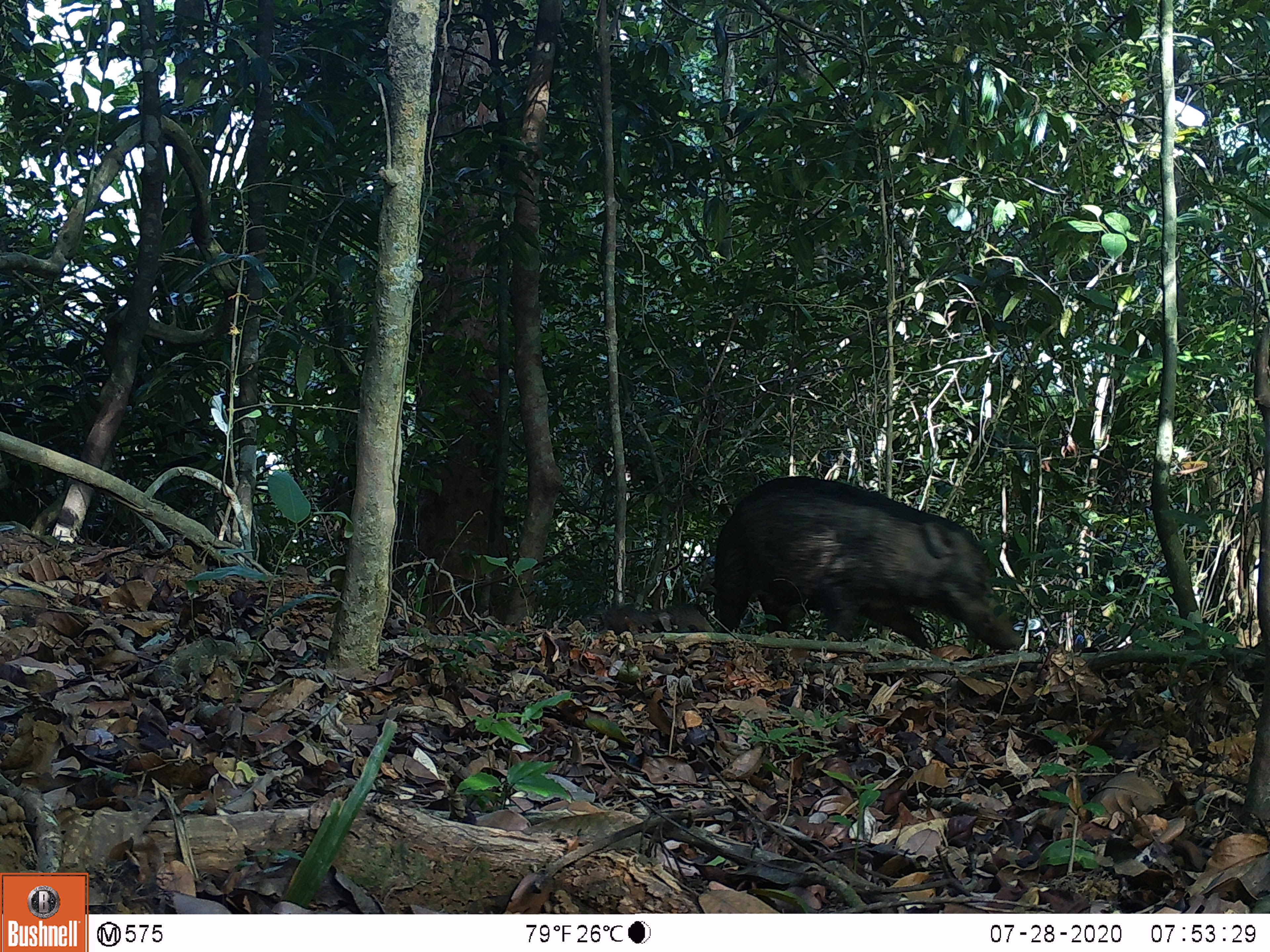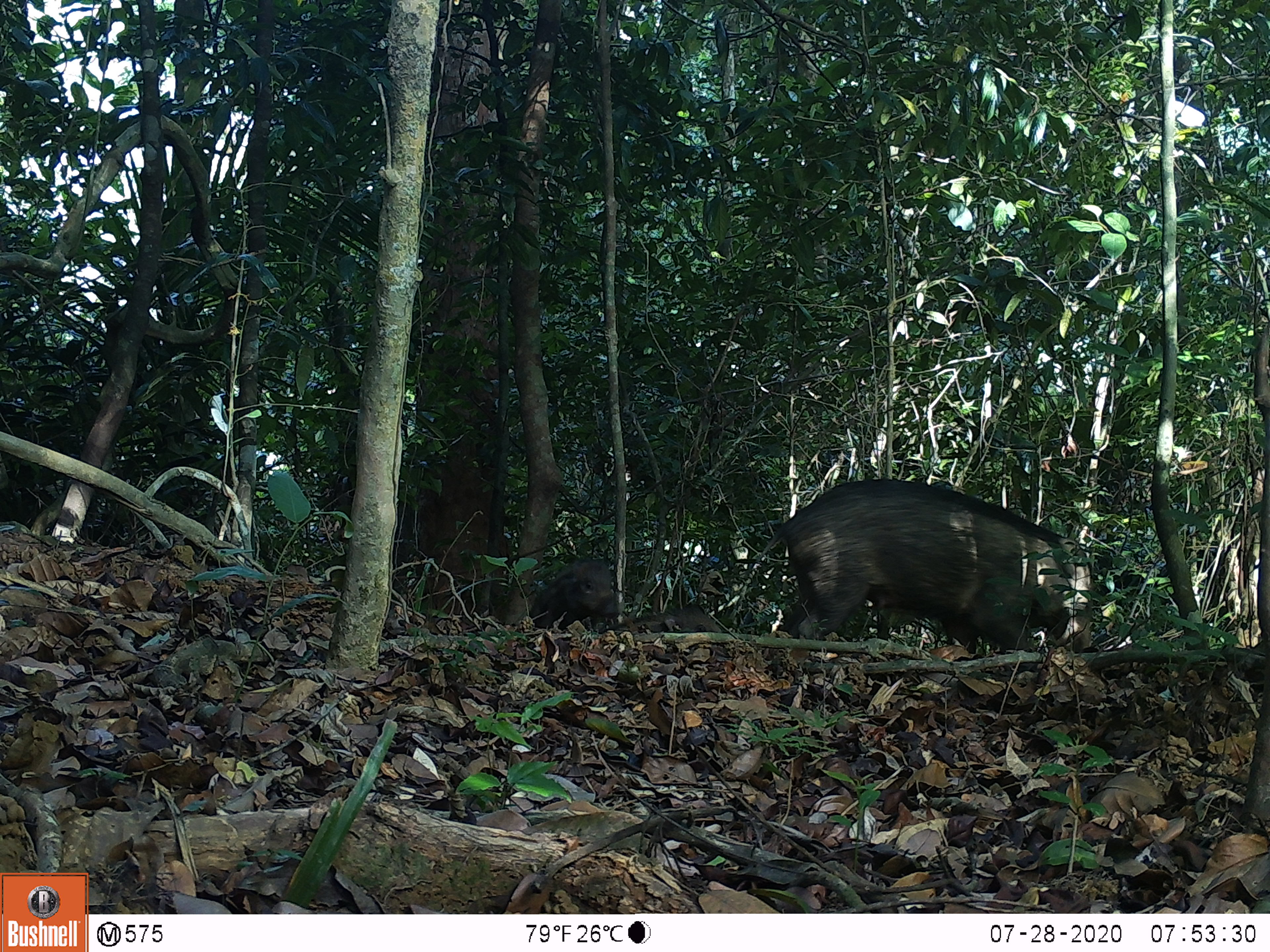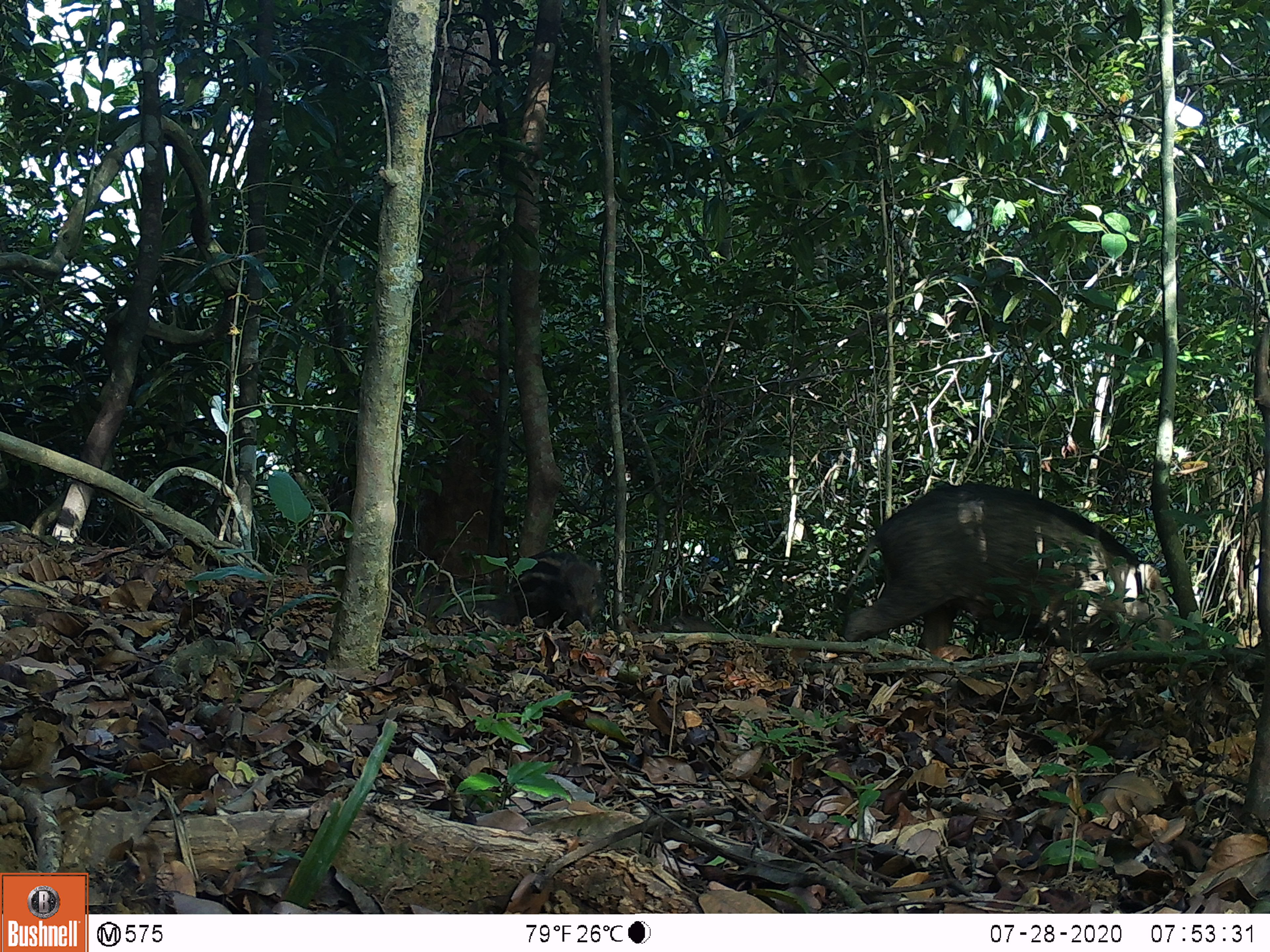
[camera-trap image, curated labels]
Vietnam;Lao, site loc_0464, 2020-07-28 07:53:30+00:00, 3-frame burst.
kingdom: Animalia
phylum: Chordata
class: Mammalia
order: Artiodactyla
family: Suidae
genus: Sus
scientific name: Sus scrofa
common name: eurasian wild pig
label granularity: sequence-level